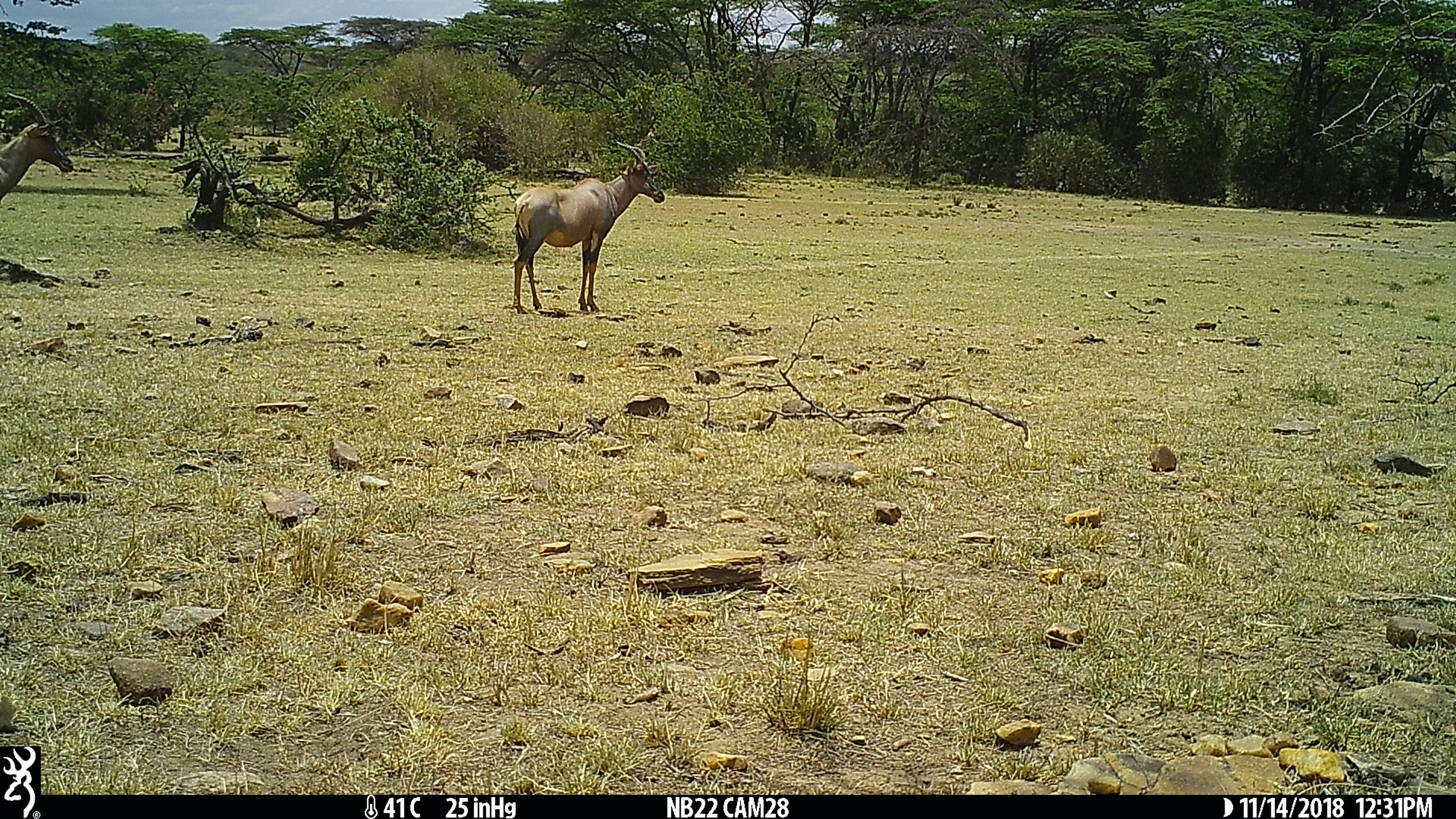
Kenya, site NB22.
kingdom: Animalia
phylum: Chordata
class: Mammalia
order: Artiodactyla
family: Bovidae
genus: Damaliscus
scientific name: Damaliscus lunatus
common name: topi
Topi (Damaliscus lunatus).